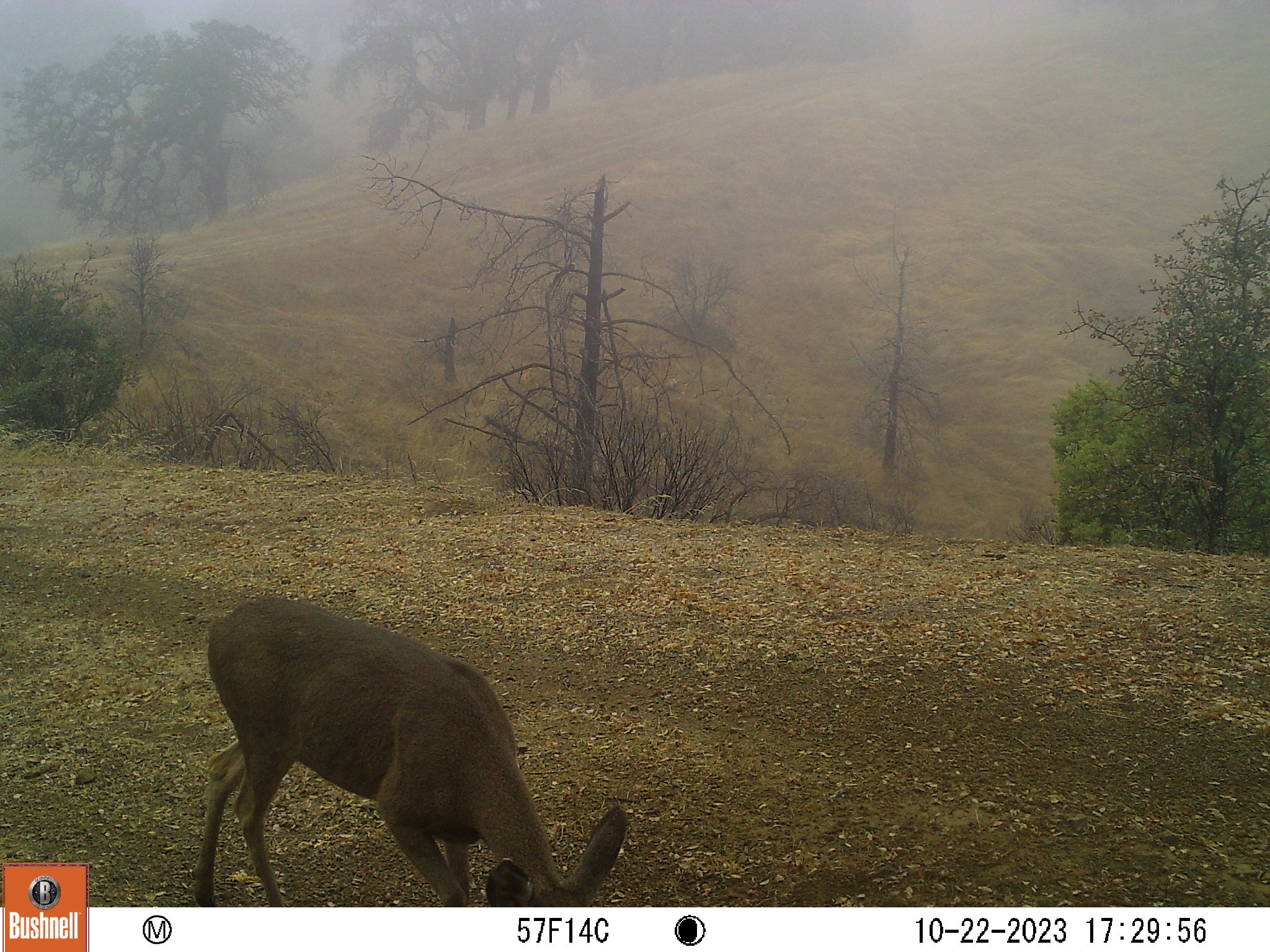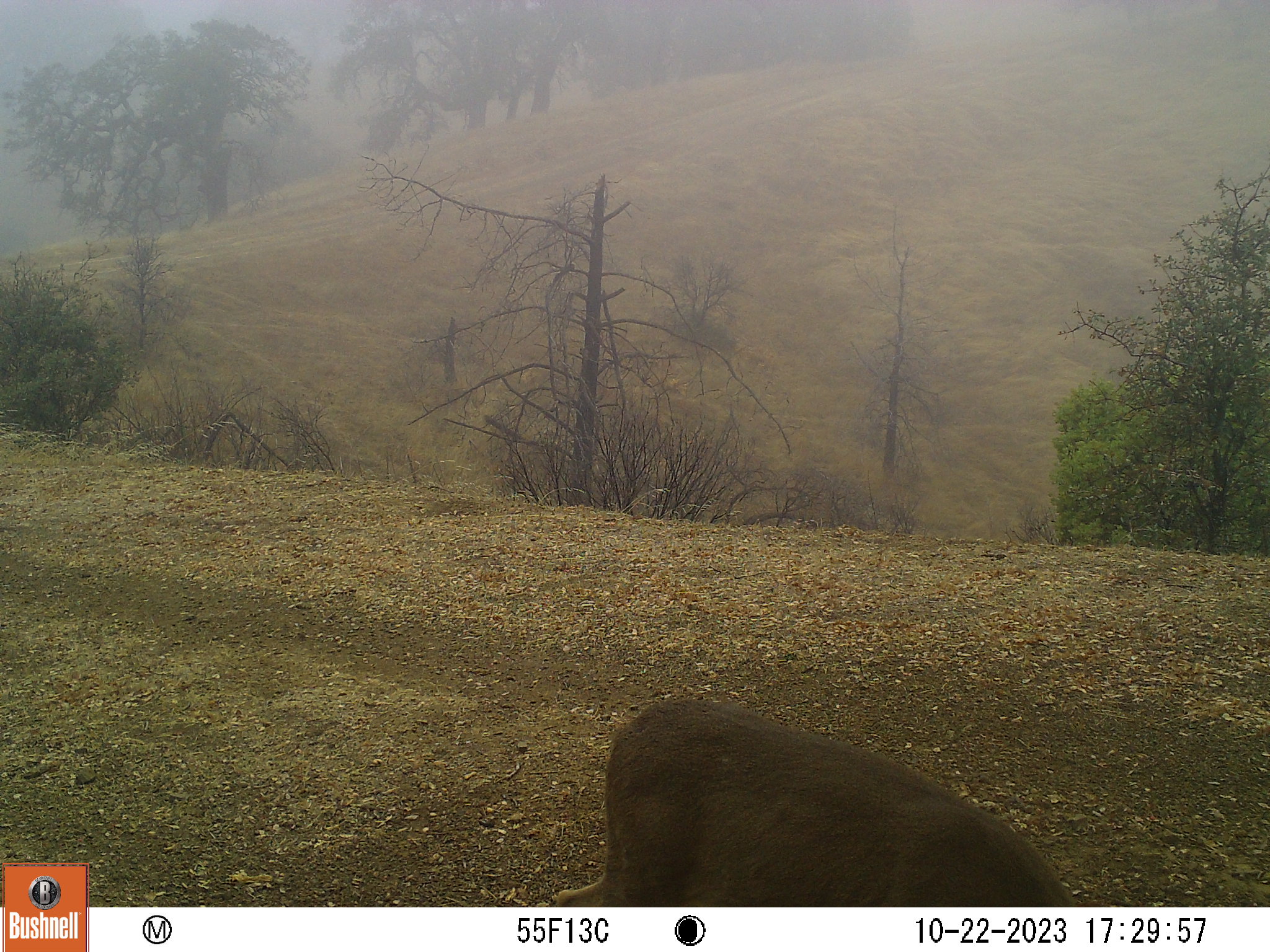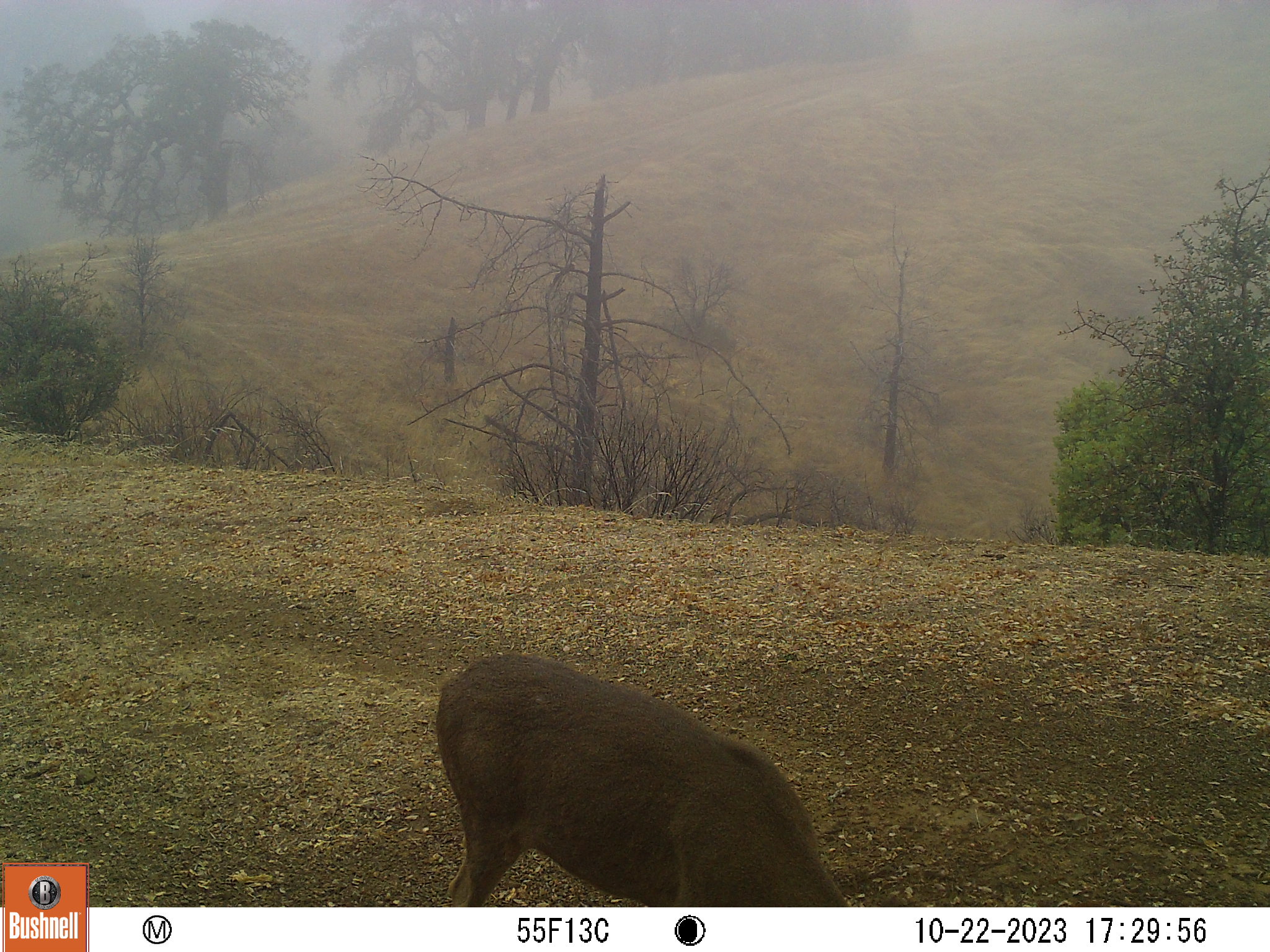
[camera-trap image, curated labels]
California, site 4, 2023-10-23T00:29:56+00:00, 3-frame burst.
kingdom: Animalia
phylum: Chordata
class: Mammalia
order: Artiodactyla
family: Cervidae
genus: Odocoileus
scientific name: Odocoileus hemionus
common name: mule deer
Mule deer (Odocoileus hemionus).